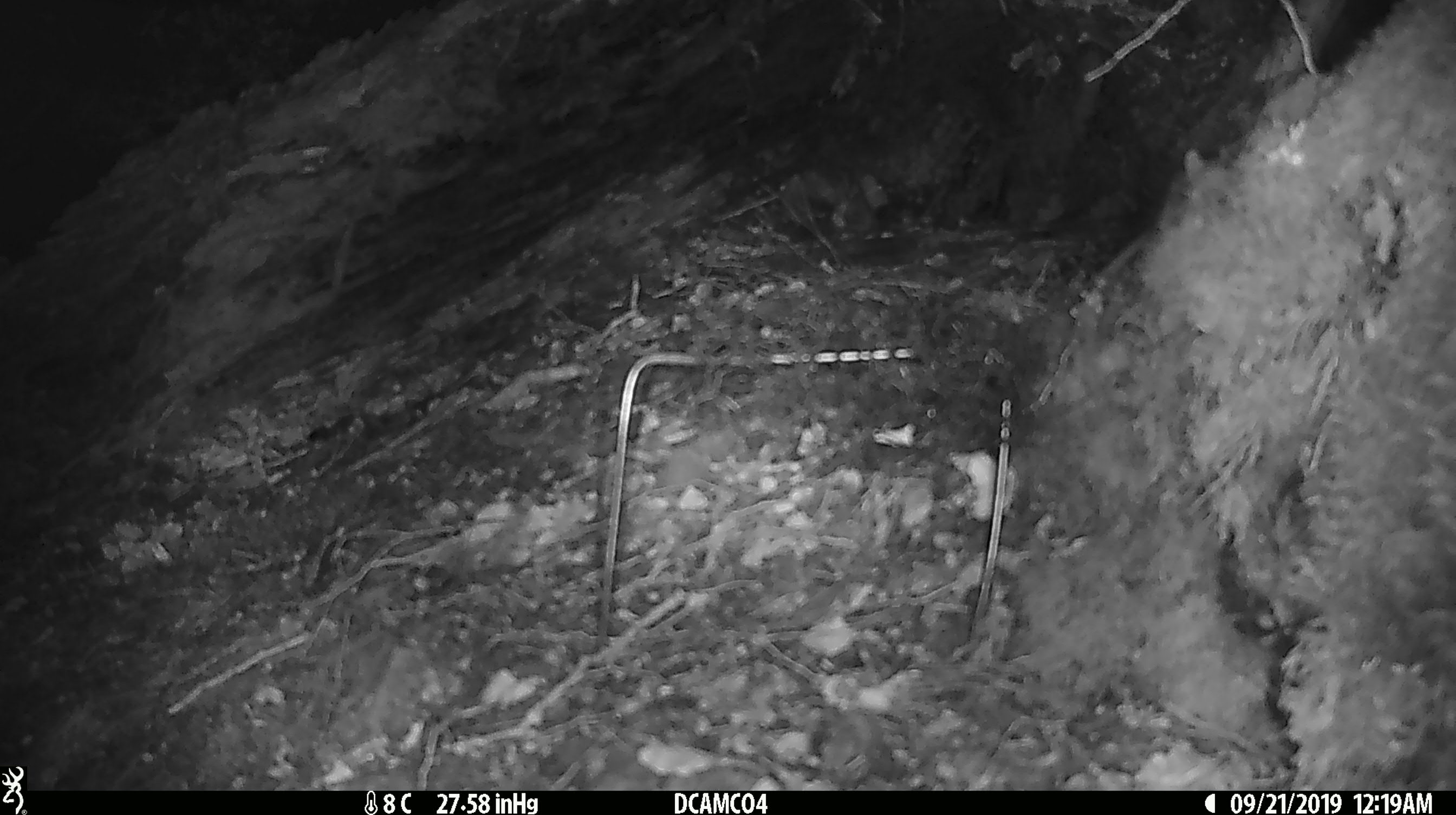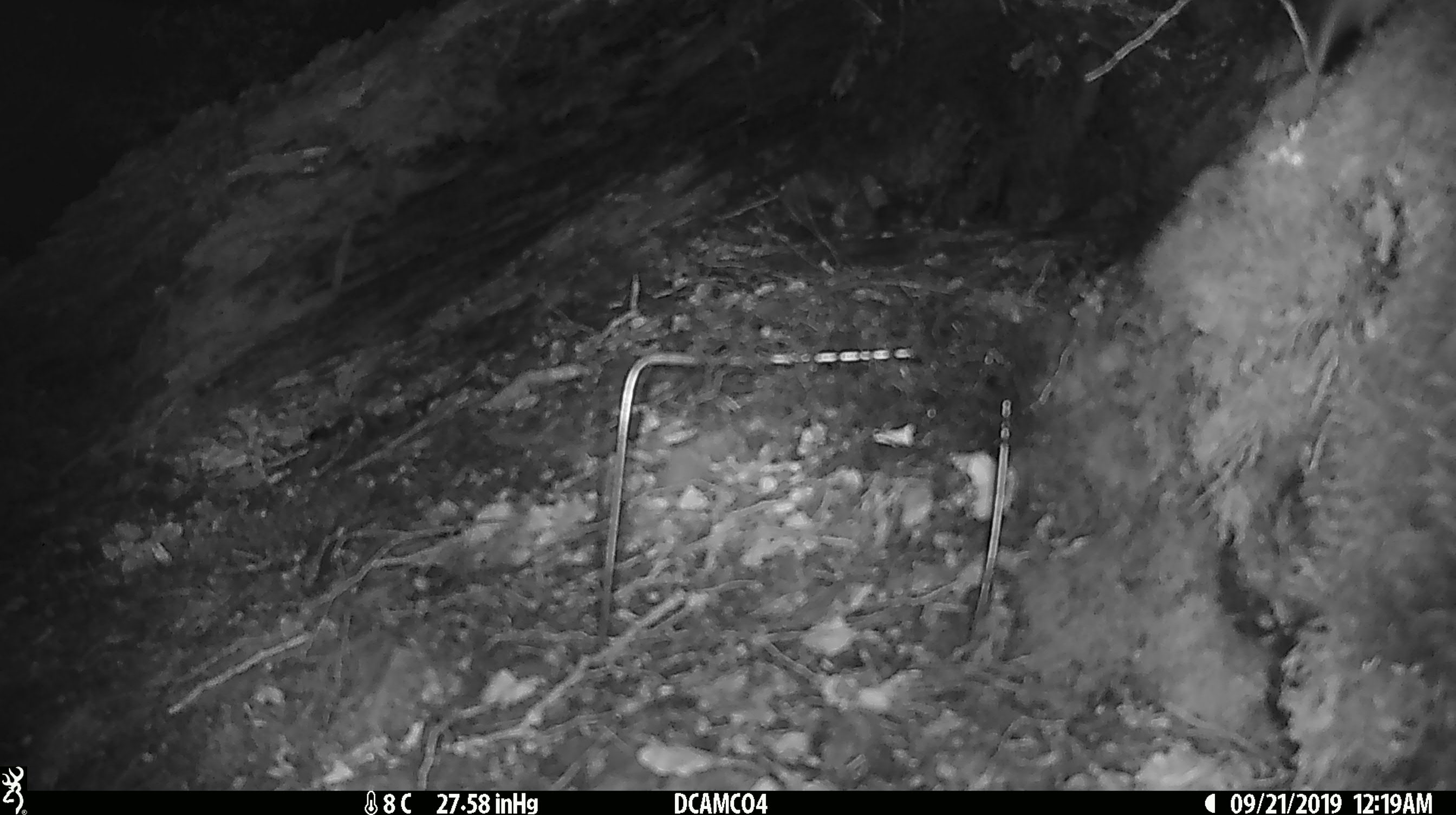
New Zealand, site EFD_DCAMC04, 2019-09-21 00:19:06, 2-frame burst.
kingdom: Animalia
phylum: Chordata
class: Mammalia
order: Rodentia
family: Muridae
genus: Mus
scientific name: Mus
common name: mouse